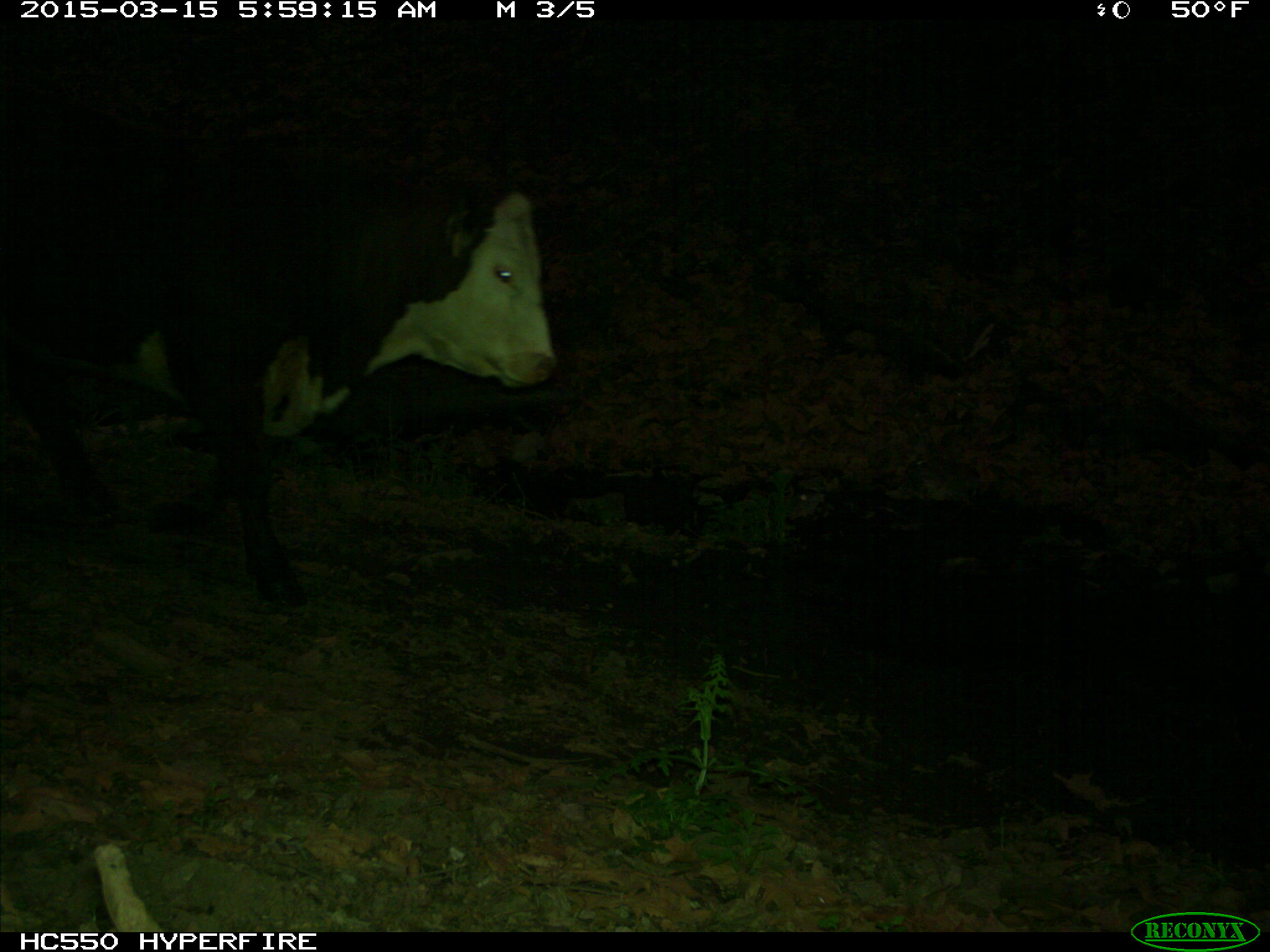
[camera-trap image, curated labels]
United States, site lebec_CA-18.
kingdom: Animalia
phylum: Chordata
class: Mammalia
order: Artiodactyla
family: Bovidae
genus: Bos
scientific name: Bos taurus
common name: domestic cow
Bos taurus (domestic cow).